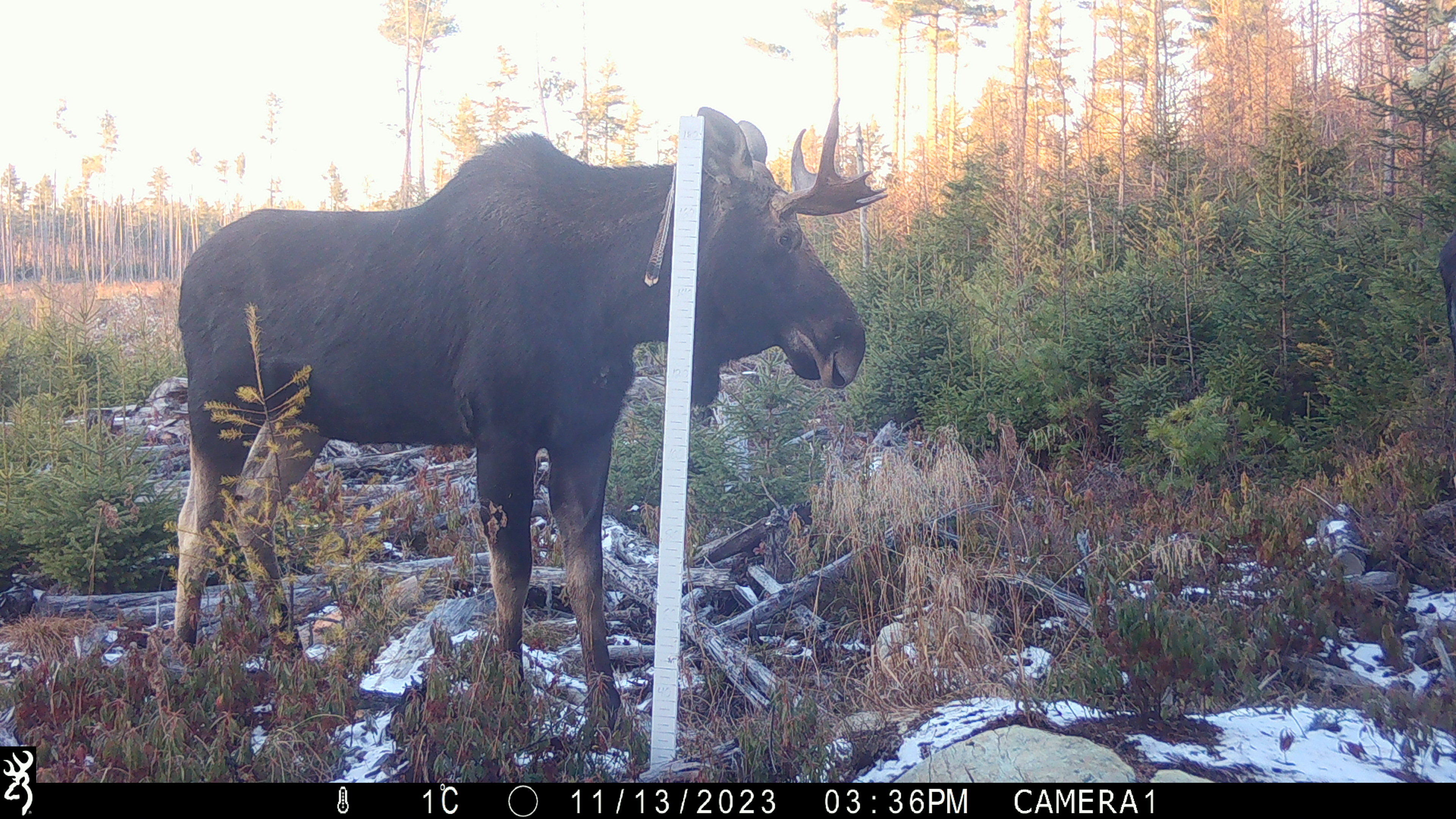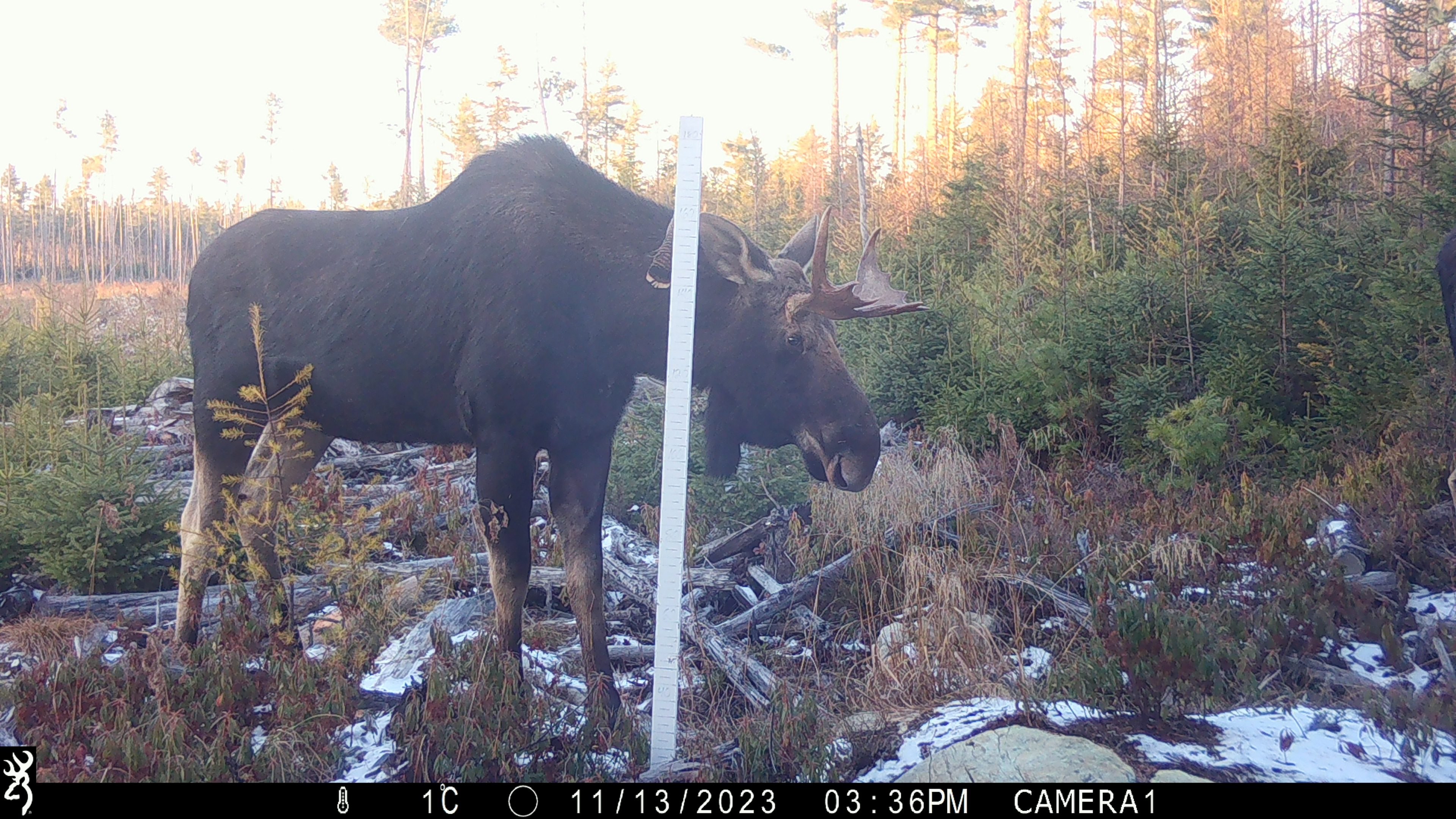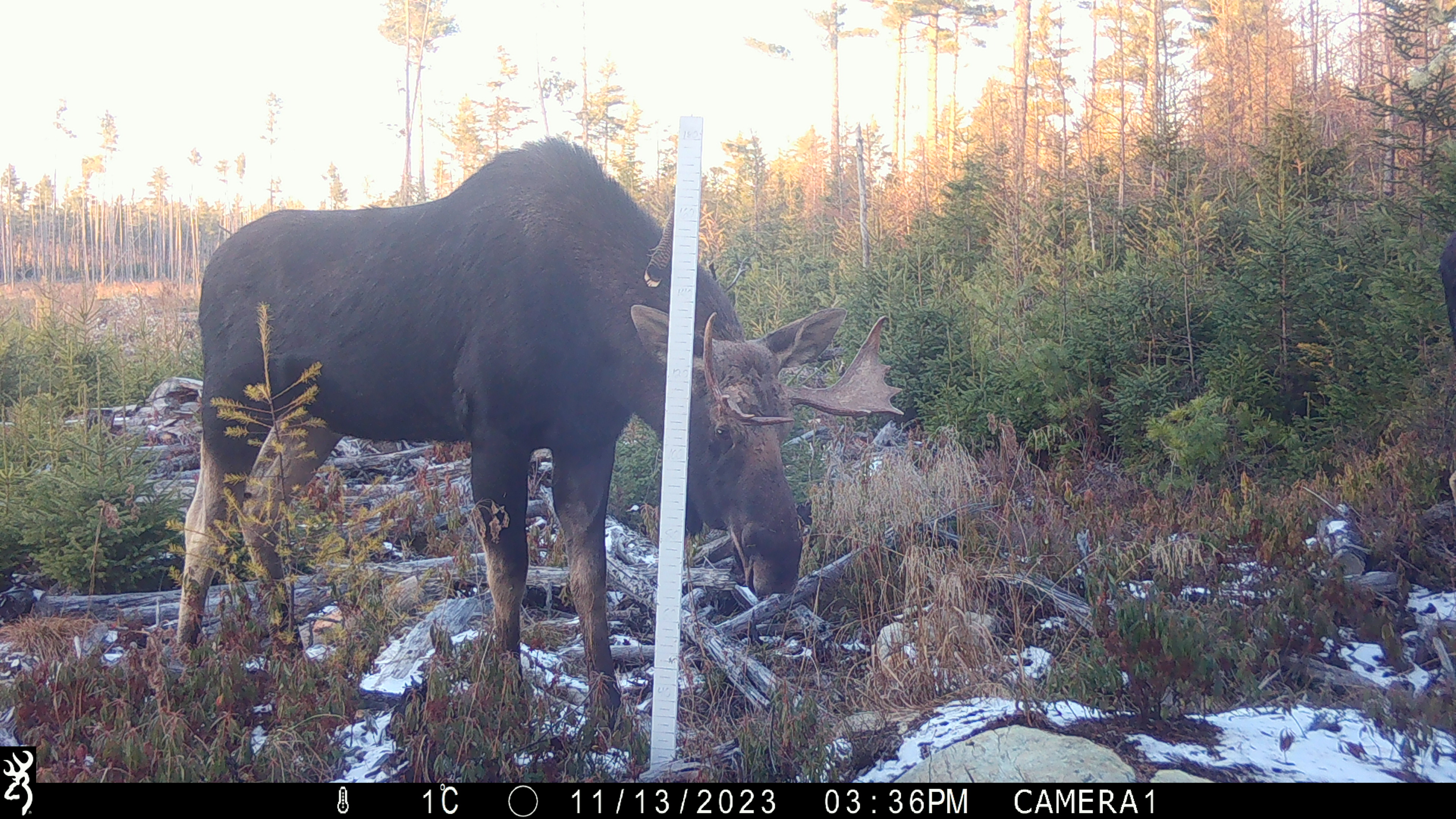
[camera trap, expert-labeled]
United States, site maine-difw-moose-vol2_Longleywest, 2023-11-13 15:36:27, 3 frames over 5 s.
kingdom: Animalia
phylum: Chordata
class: Mammalia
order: Artiodactyla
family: Cervidae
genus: Alces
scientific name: Alces alces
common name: moose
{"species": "moose (Alces alces)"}